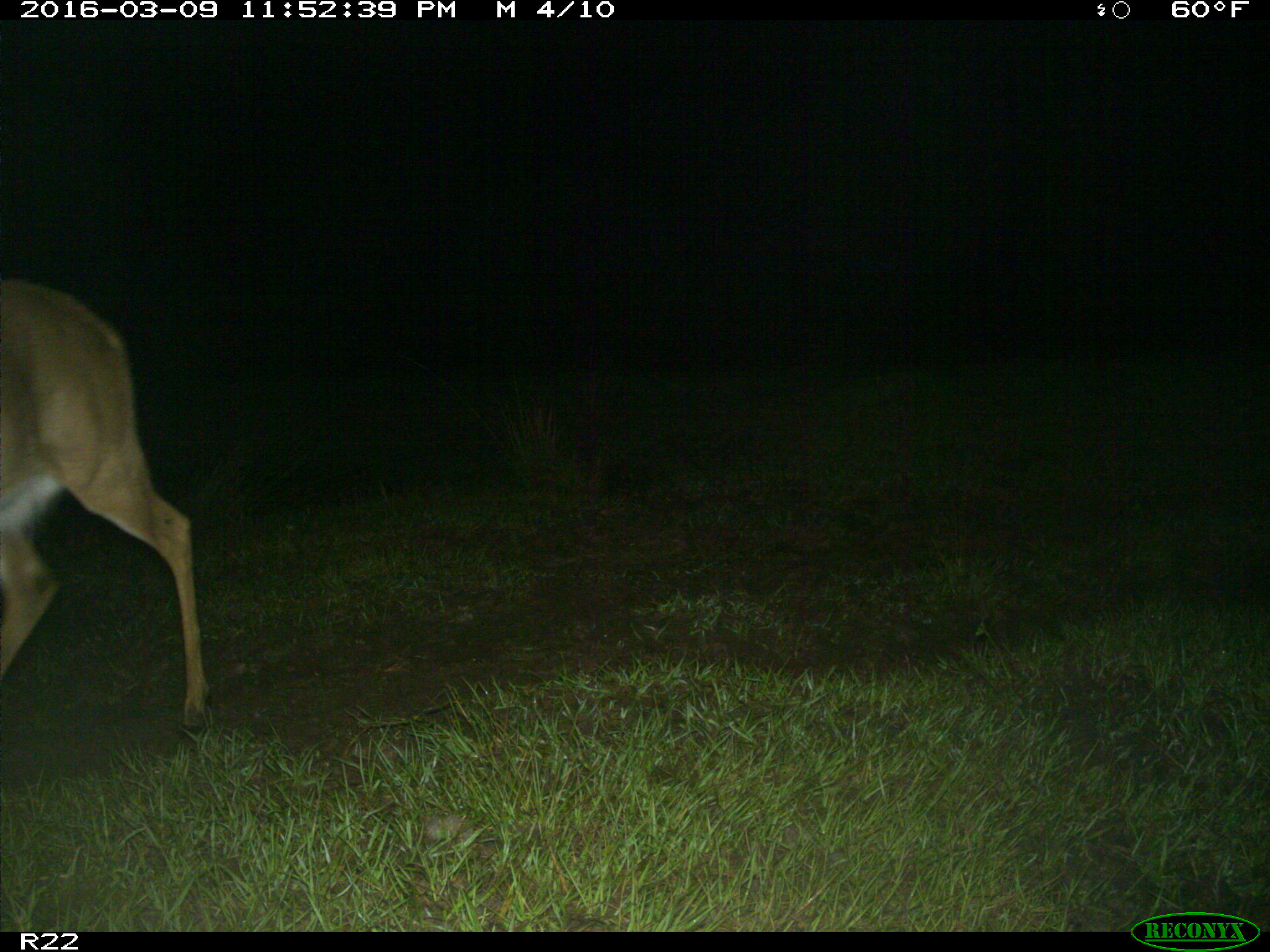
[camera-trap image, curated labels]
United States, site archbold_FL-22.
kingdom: Animalia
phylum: Chordata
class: Mammalia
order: Artiodactyla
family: Cervidae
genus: Odocoileus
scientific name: Odocoileus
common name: deer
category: unidentified deer